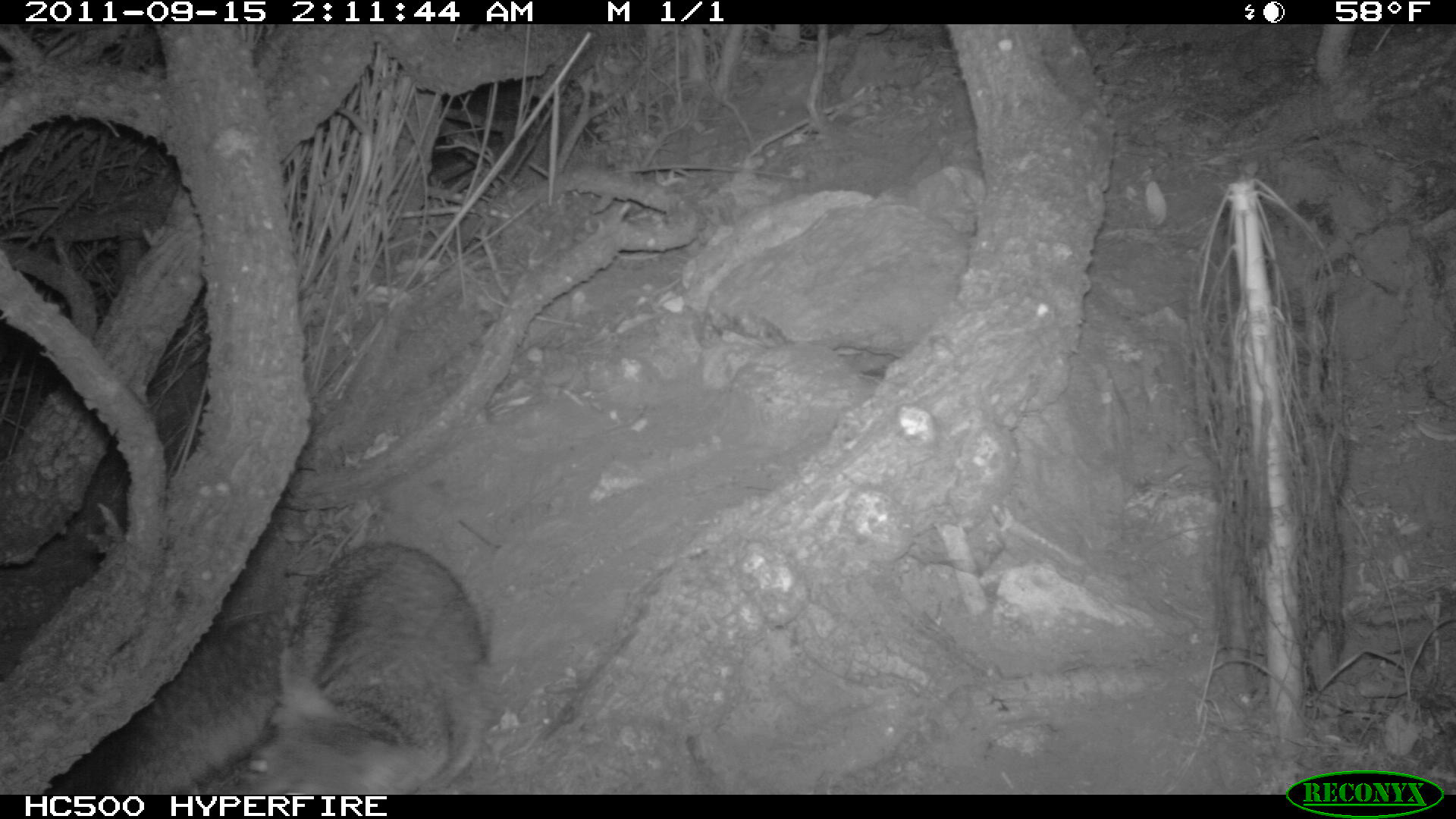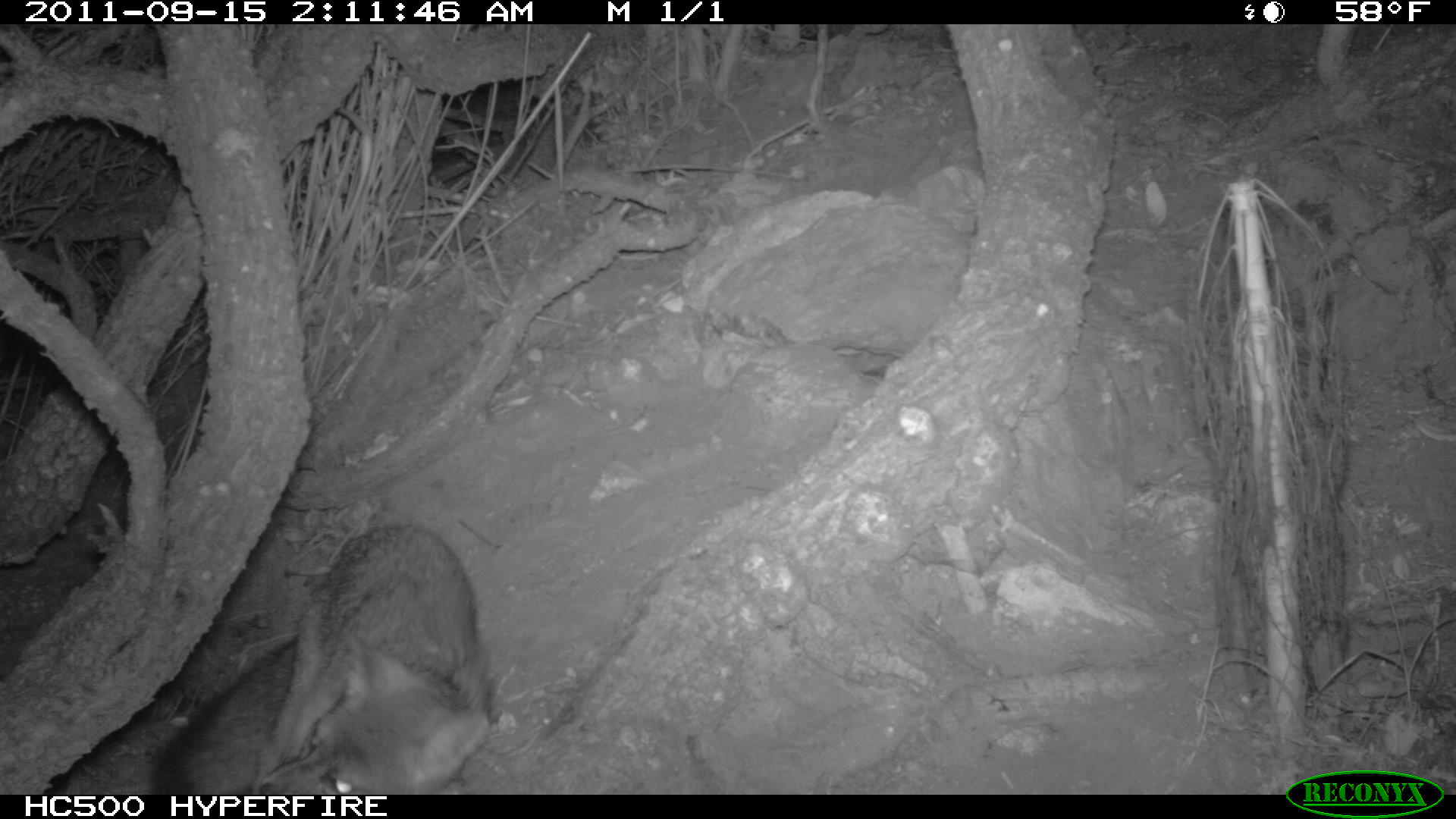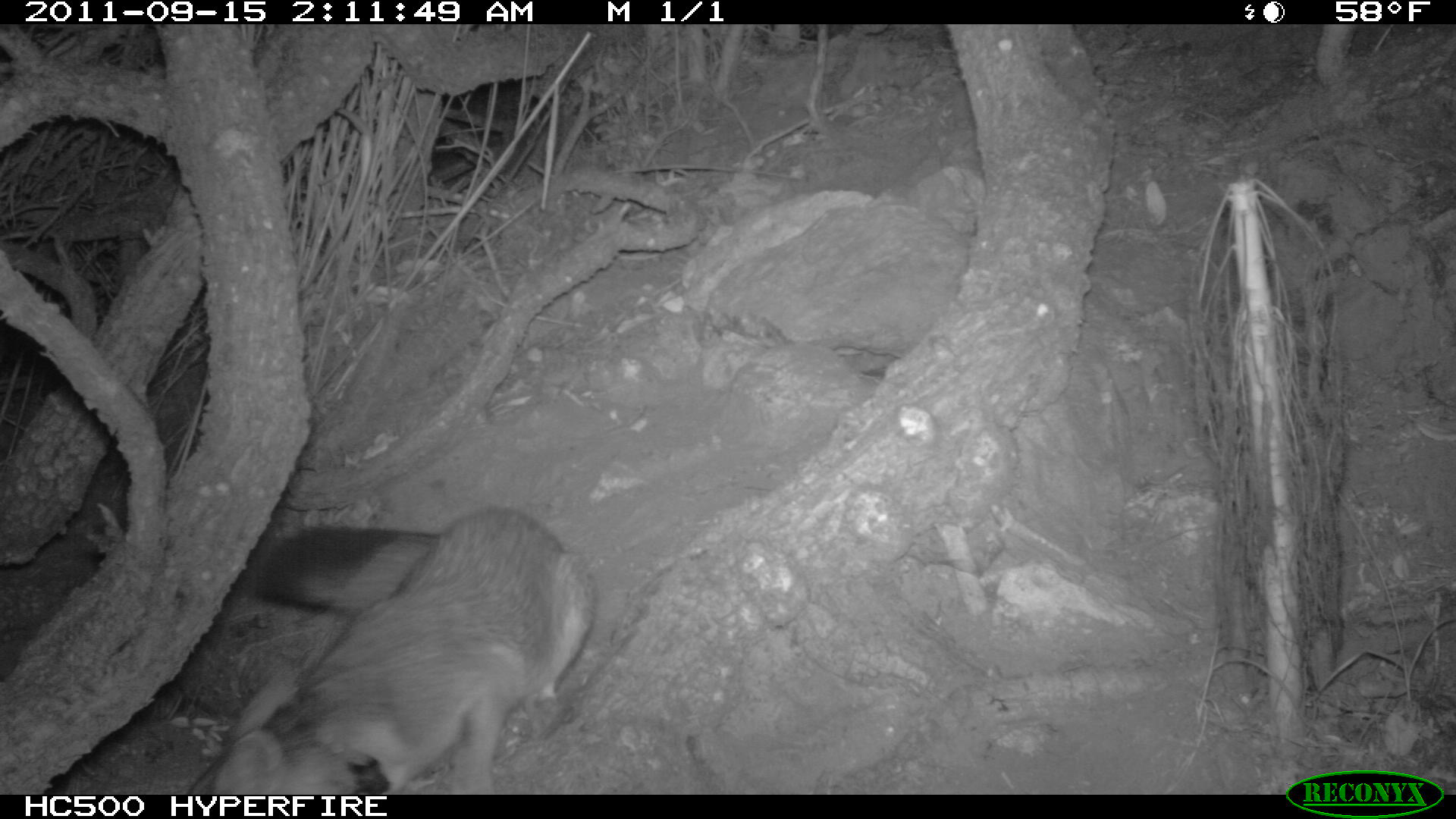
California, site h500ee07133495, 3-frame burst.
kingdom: Animalia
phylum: Chordata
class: Mammalia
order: Carnivora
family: Canidae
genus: Urocyon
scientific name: Urocyon littoralis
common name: island fox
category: fox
Fox (island fox) (Urocyon littoralis).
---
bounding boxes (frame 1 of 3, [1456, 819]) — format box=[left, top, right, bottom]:
fox: box=[66, 543, 487, 793]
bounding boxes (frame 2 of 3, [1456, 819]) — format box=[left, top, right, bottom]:
fox: box=[247, 522, 488, 791]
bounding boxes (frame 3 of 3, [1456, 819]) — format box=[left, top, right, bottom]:
fox: box=[186, 510, 593, 794]